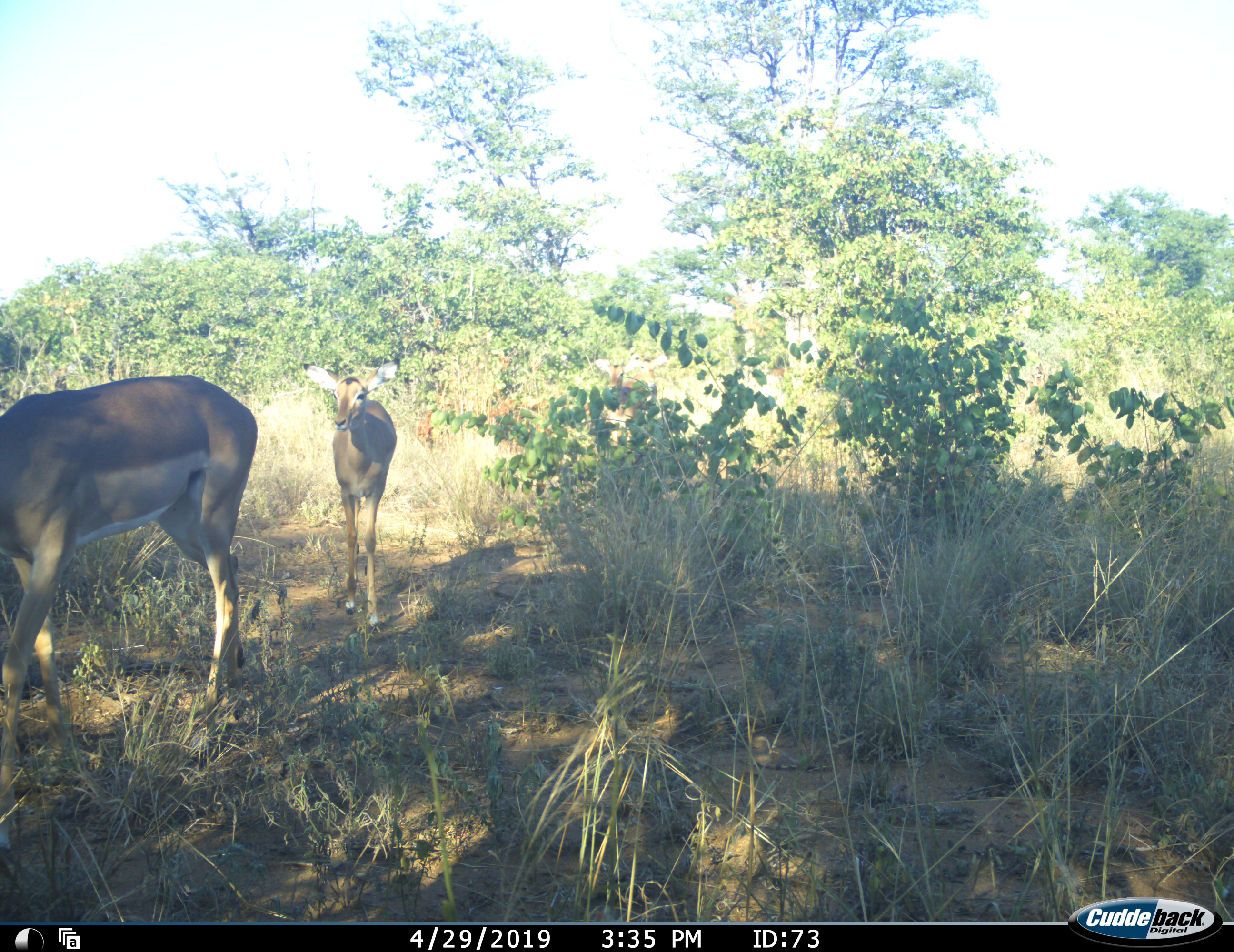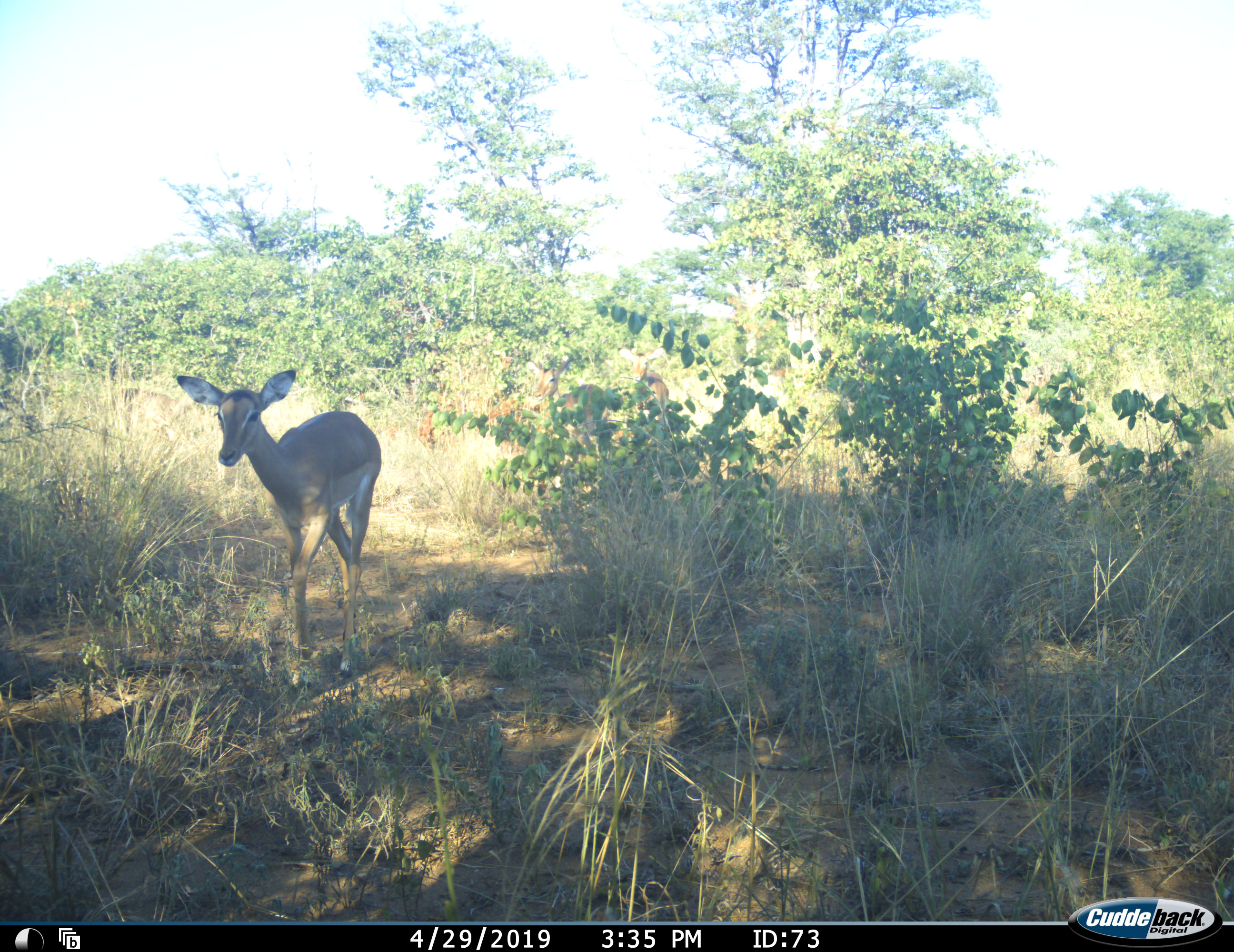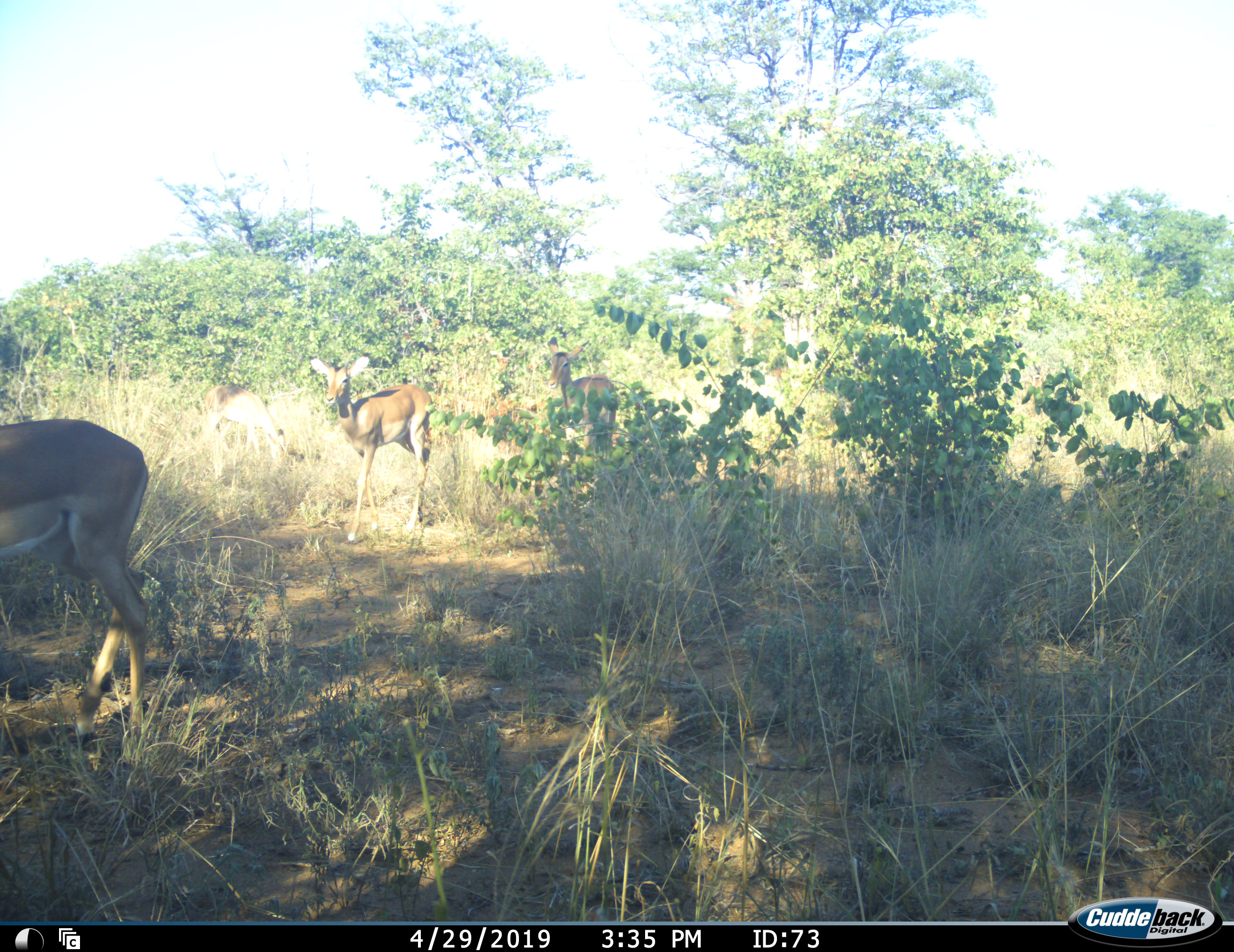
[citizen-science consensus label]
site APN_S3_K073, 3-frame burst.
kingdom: Animalia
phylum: Chordata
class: Mammalia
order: Artiodactyla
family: Bovidae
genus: Aepyceros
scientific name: Aepyceros melampus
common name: impala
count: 3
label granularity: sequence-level